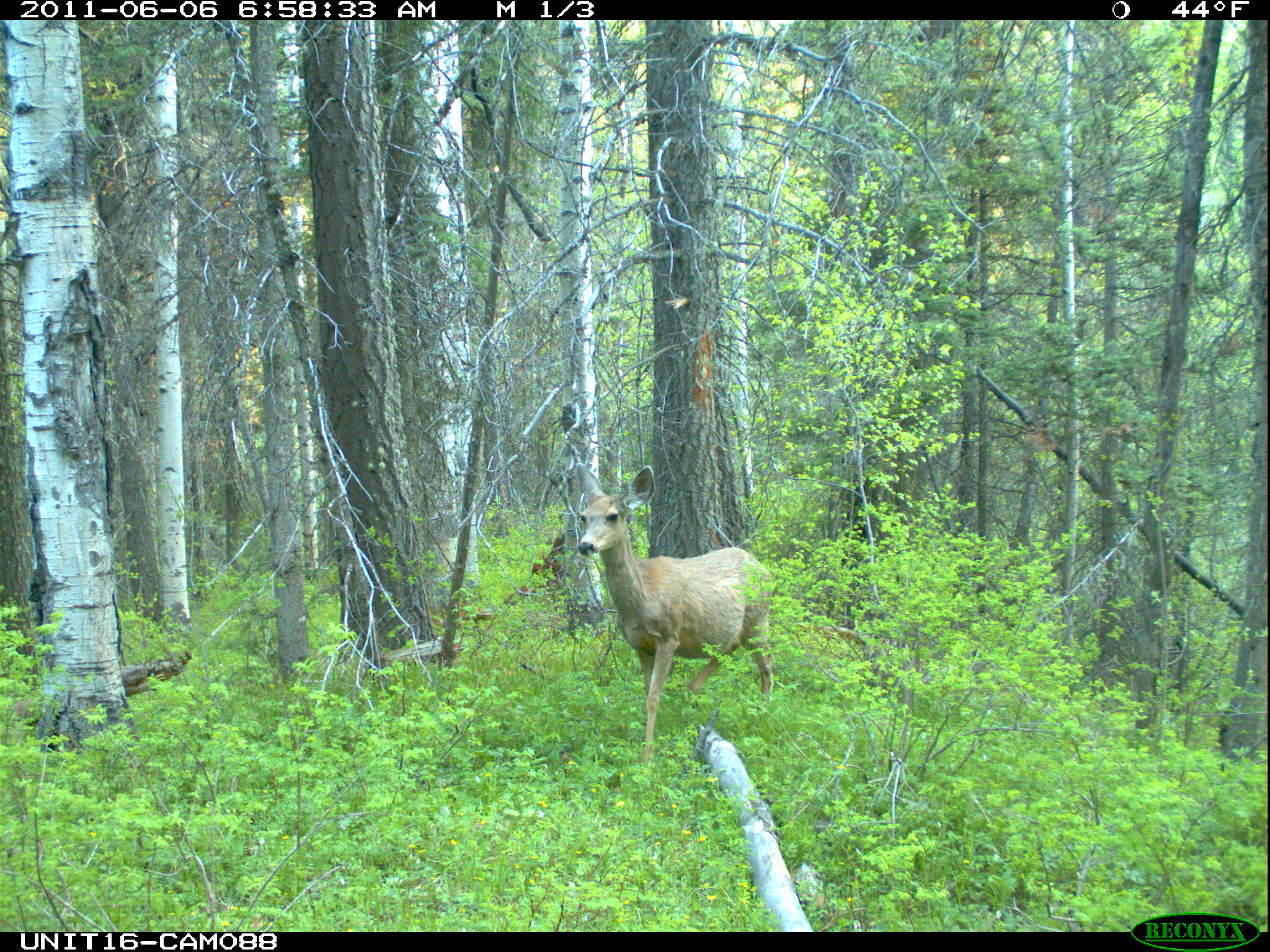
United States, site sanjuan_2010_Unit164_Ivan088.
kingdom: Animalia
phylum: Chordata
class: Mammalia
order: Artiodactyla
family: Cervidae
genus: Odocoileus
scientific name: Odocoileus hemionus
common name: mule deer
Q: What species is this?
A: Odocoileus hemionus (mule deer).